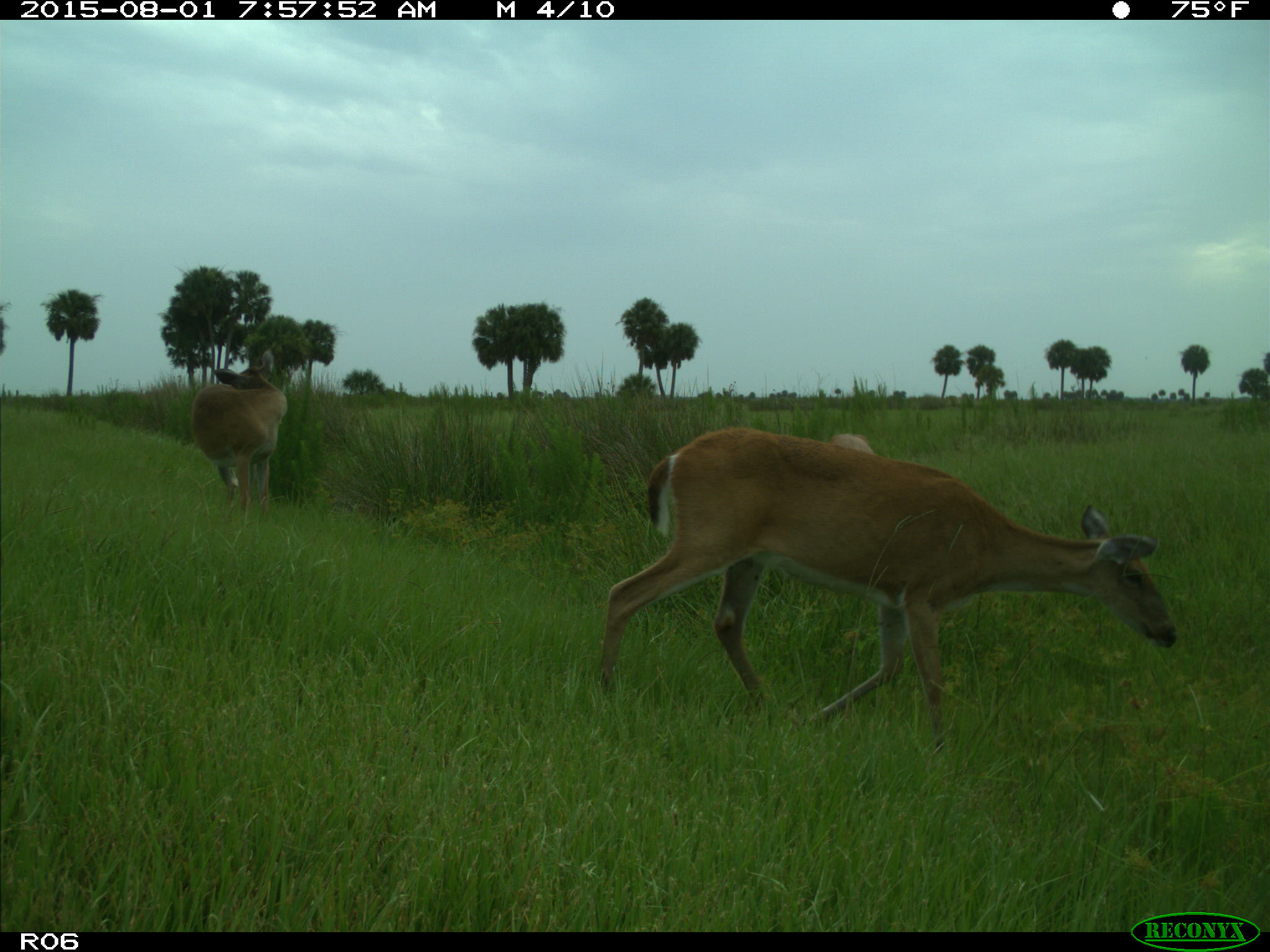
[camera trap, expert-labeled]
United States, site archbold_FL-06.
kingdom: Animalia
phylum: Chordata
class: Mammalia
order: Artiodactyla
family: Cervidae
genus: Odocoileus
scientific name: Odocoileus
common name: deer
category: unidentified deer